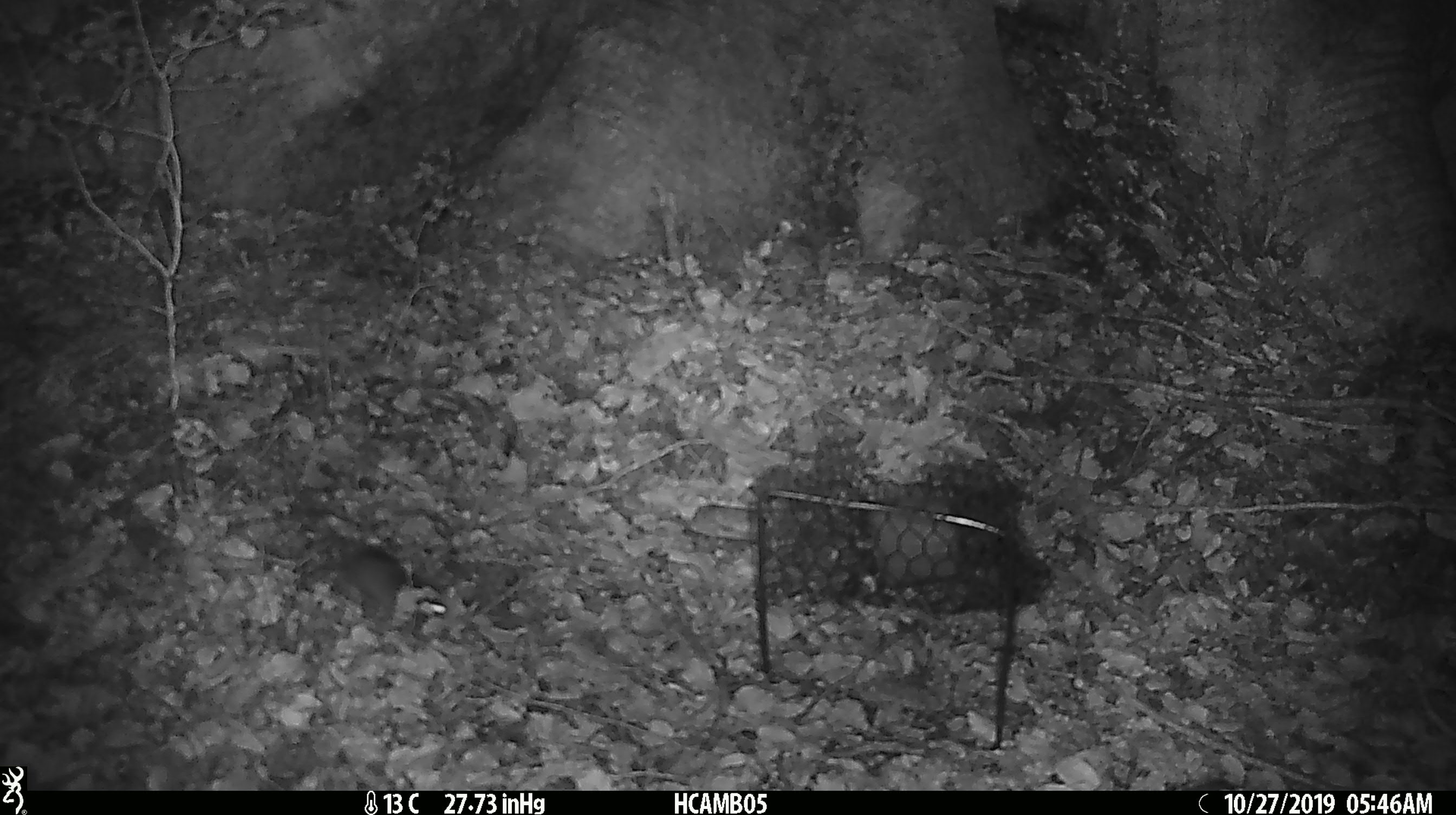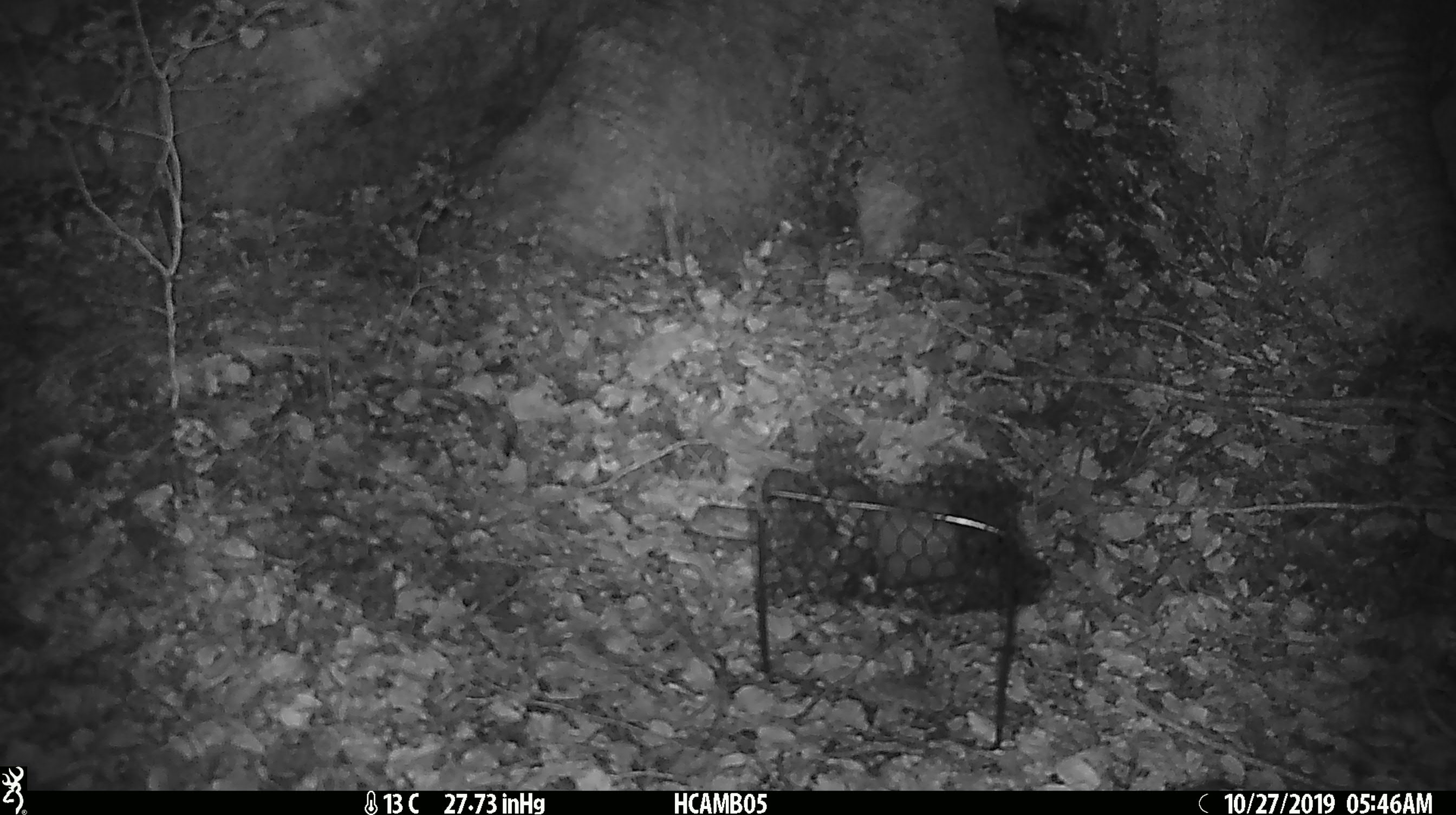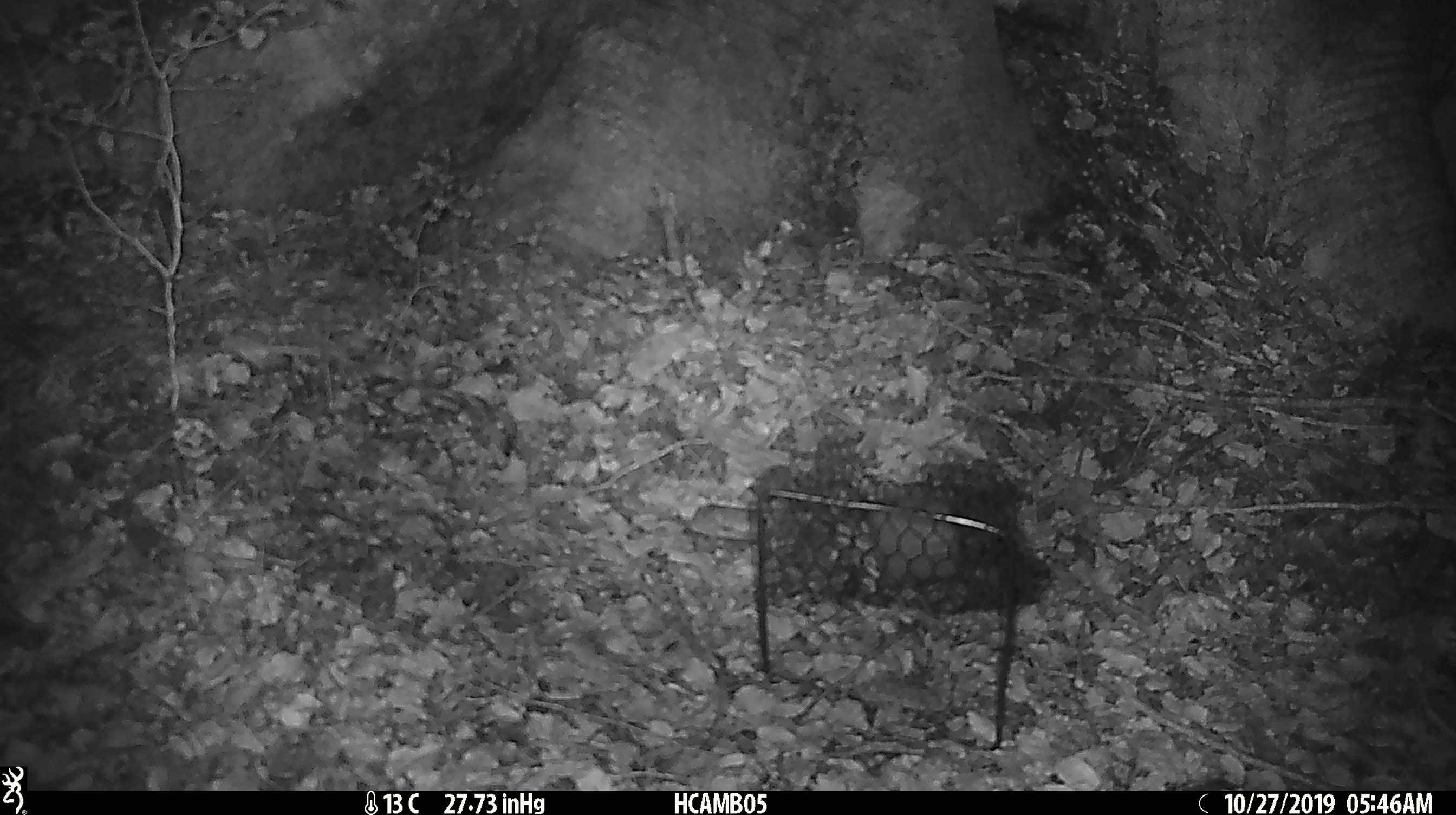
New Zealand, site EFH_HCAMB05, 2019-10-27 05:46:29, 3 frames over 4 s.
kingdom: Animalia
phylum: Chordata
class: Mammalia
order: Rodentia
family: Muridae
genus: Mus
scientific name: Mus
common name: mouse